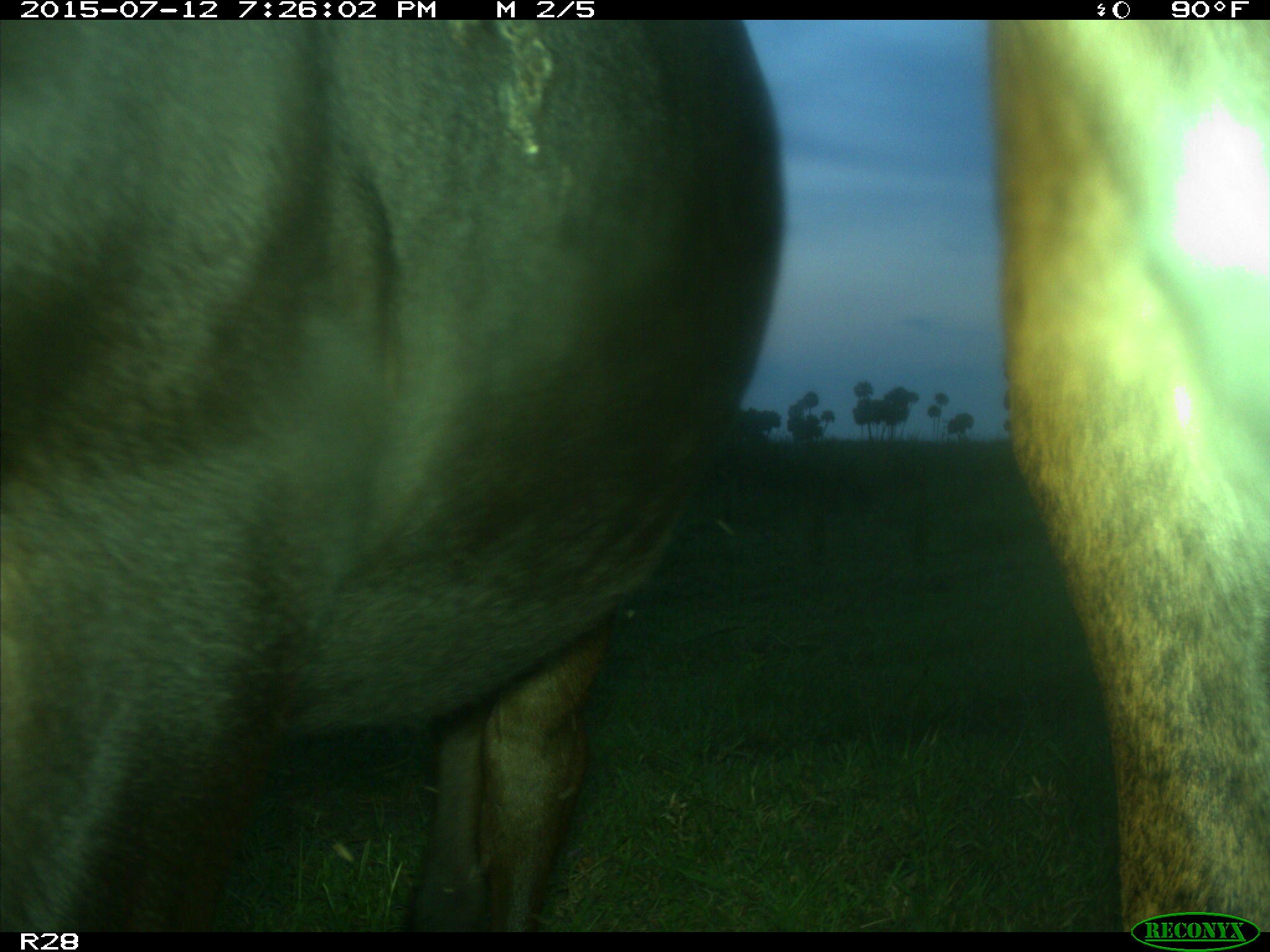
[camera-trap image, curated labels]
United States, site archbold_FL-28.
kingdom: Animalia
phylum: Chordata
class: Mammalia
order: Artiodactyla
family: Bovidae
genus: Bos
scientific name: Bos taurus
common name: domestic cow